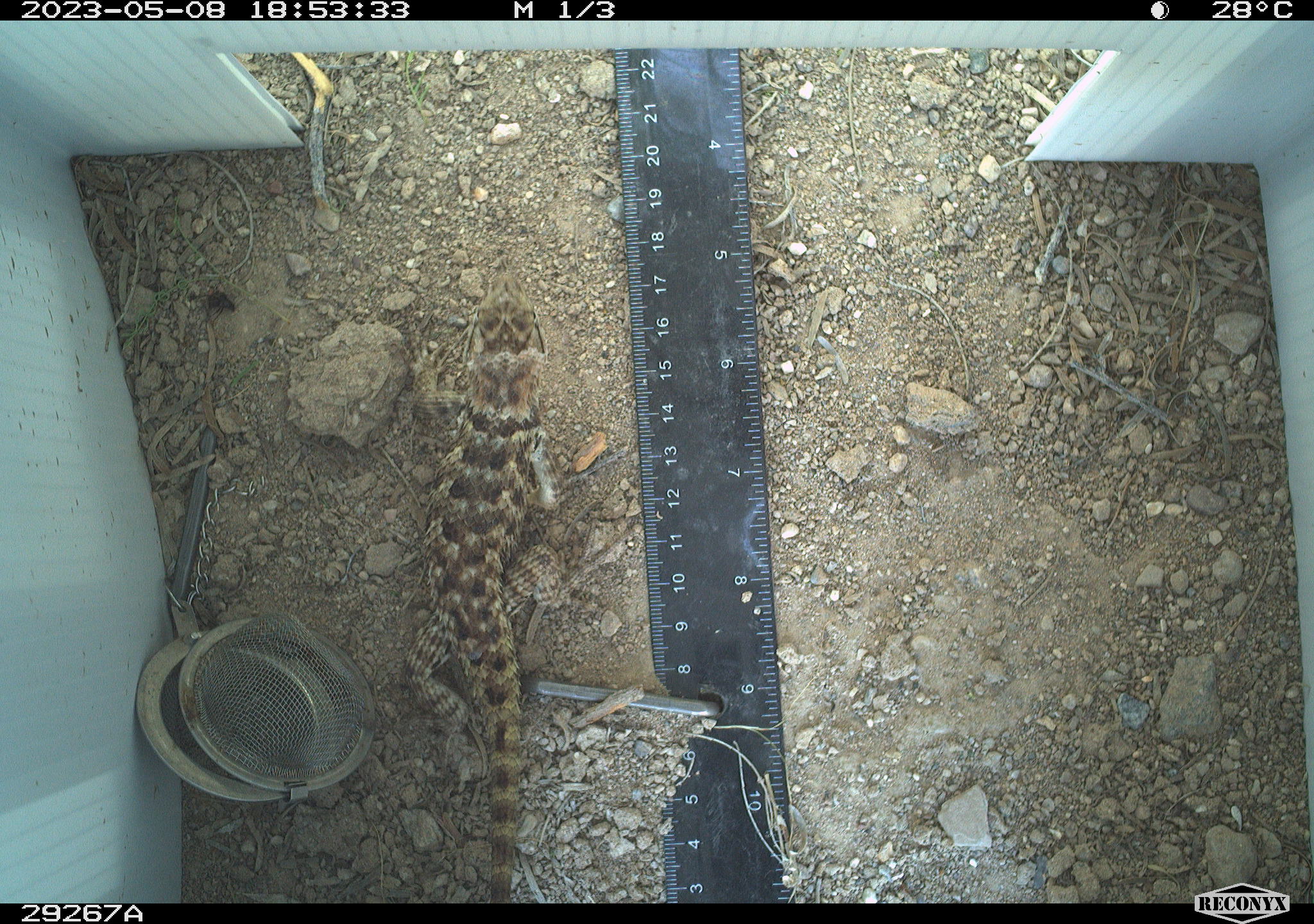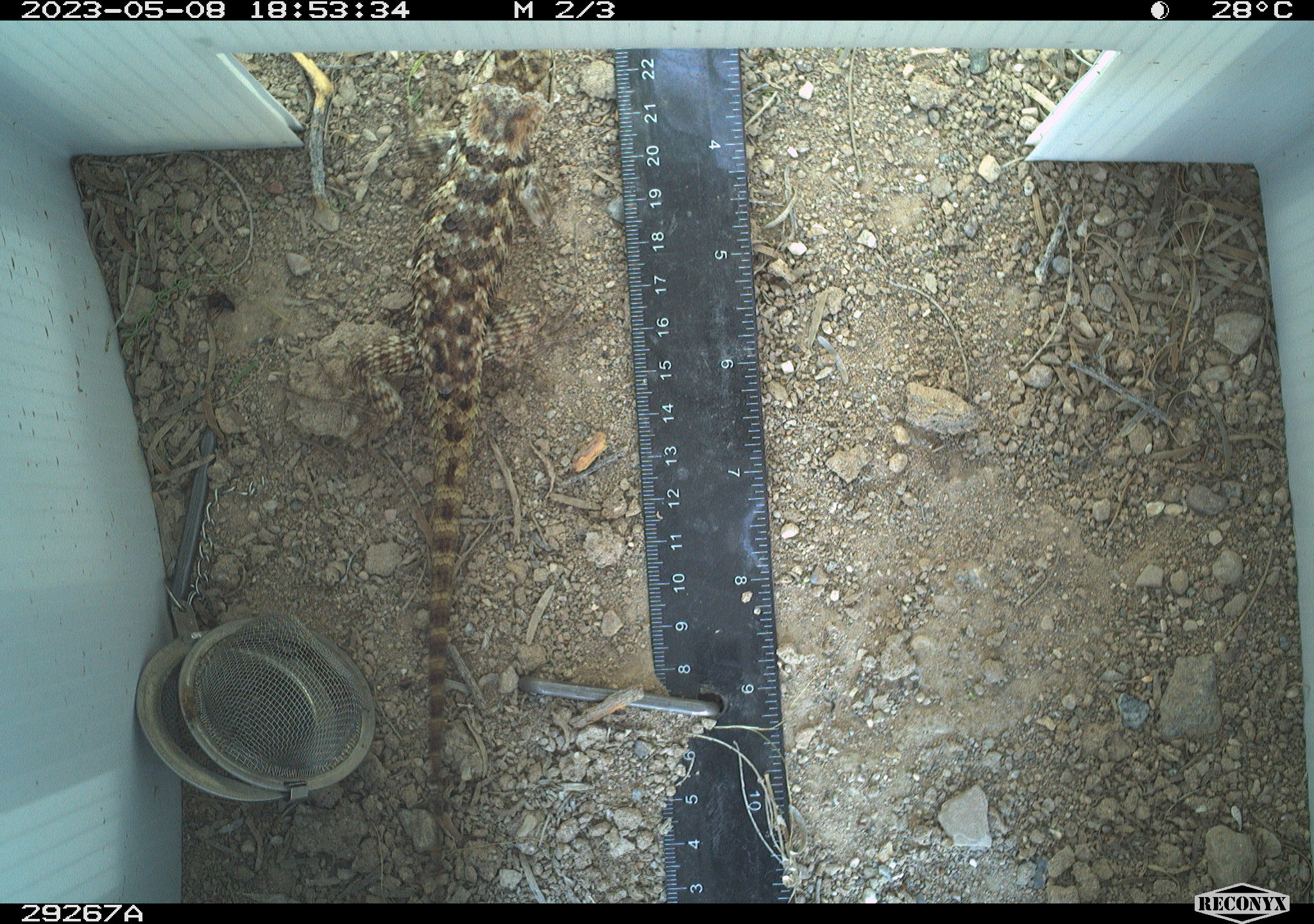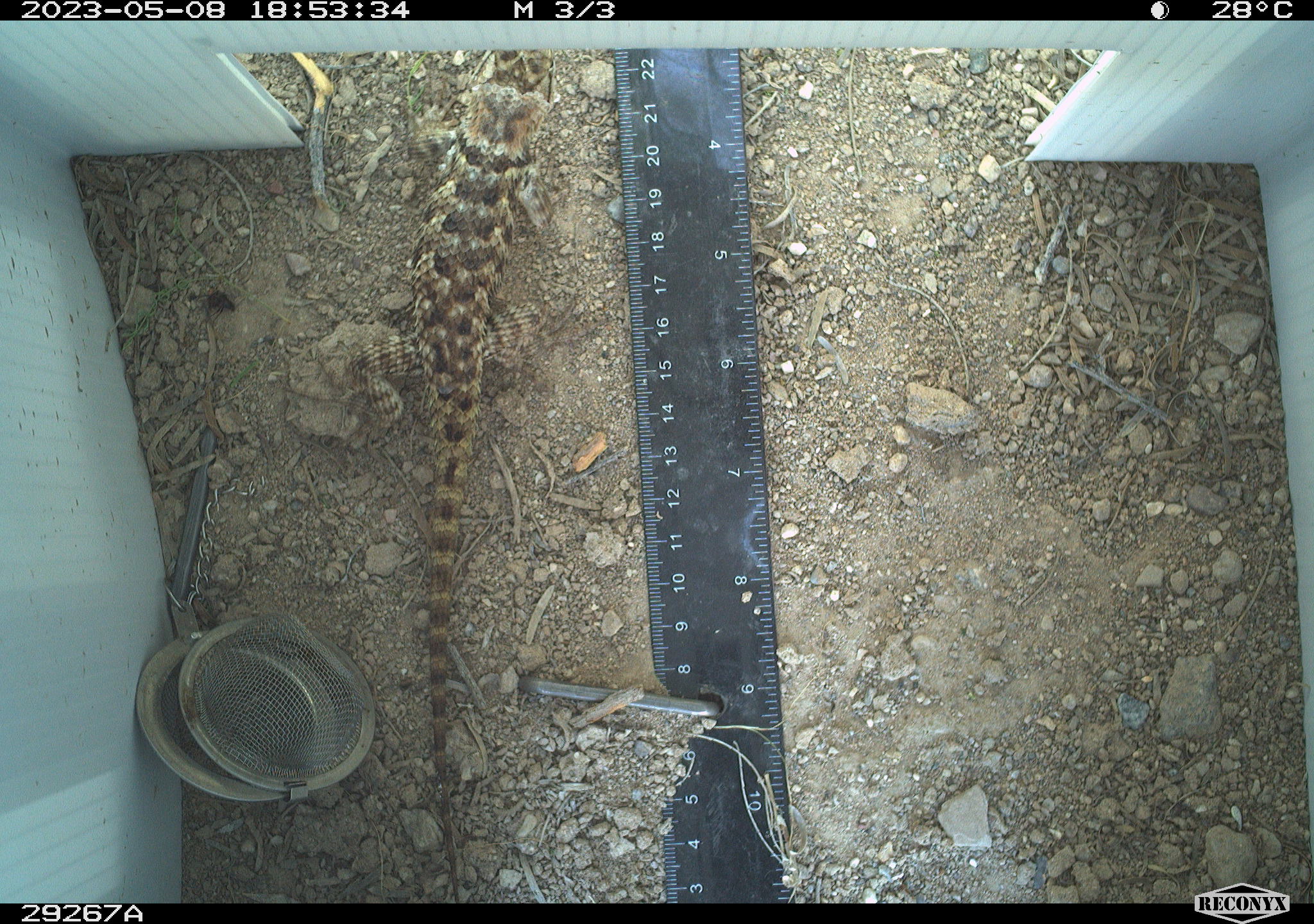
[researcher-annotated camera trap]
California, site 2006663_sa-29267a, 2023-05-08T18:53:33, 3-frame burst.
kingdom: Animalia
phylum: Chordata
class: Reptilia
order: Squamata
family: Phrynosomatidae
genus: Sceloporus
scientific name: Sceloporus uniformis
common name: yellow-backed spiny lizard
Yellow-backed spiny lizard (Sceloporus uniformis).